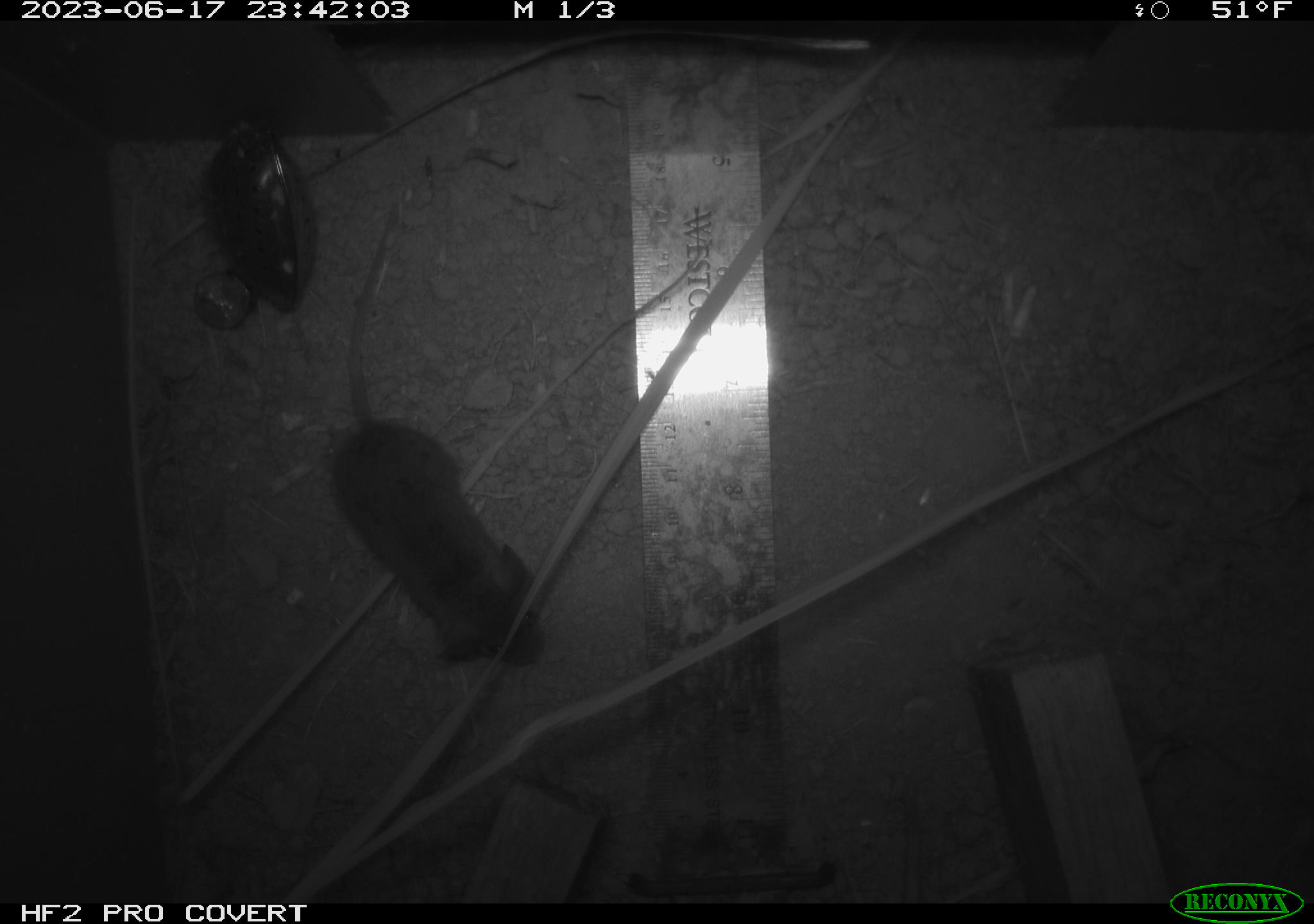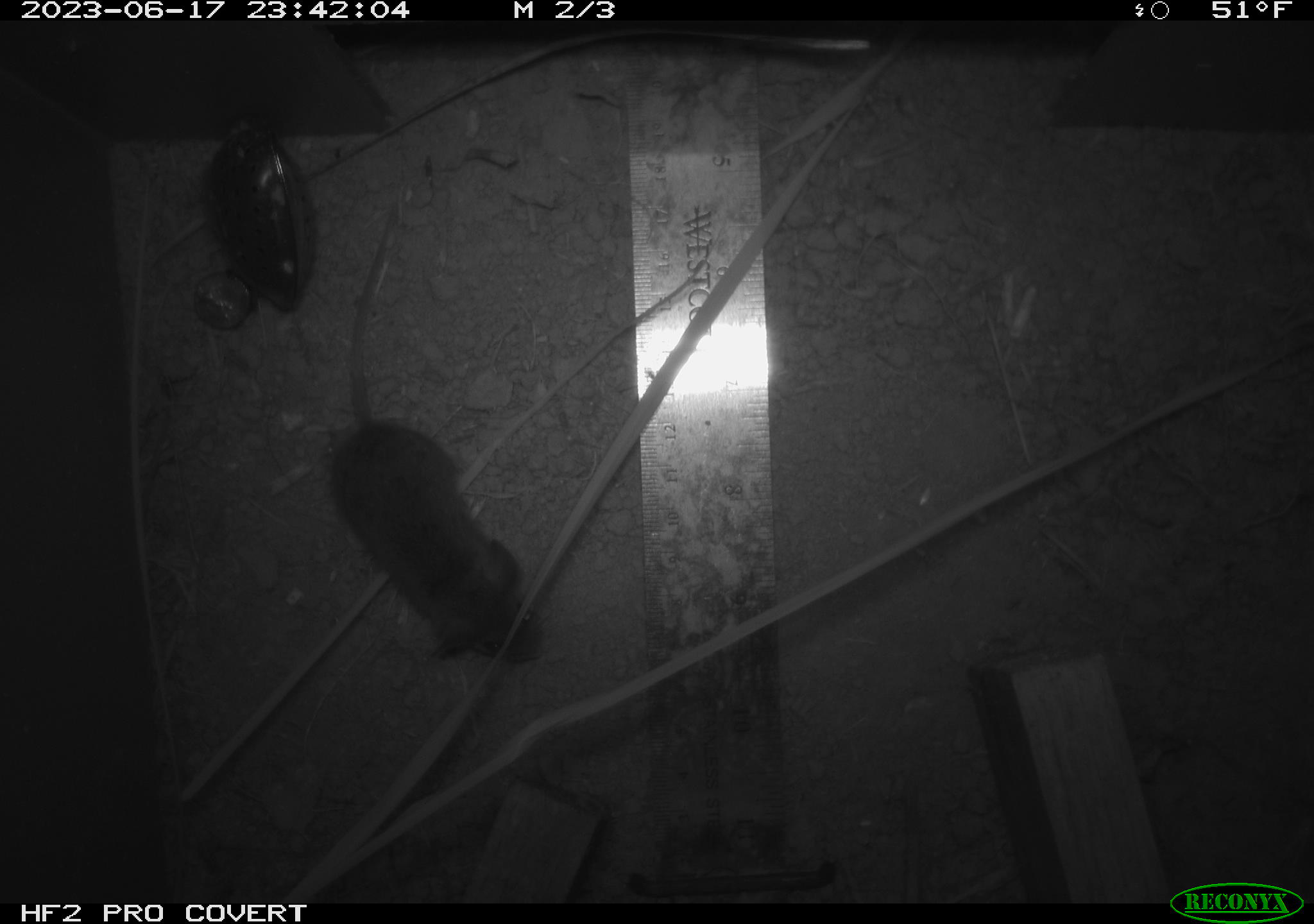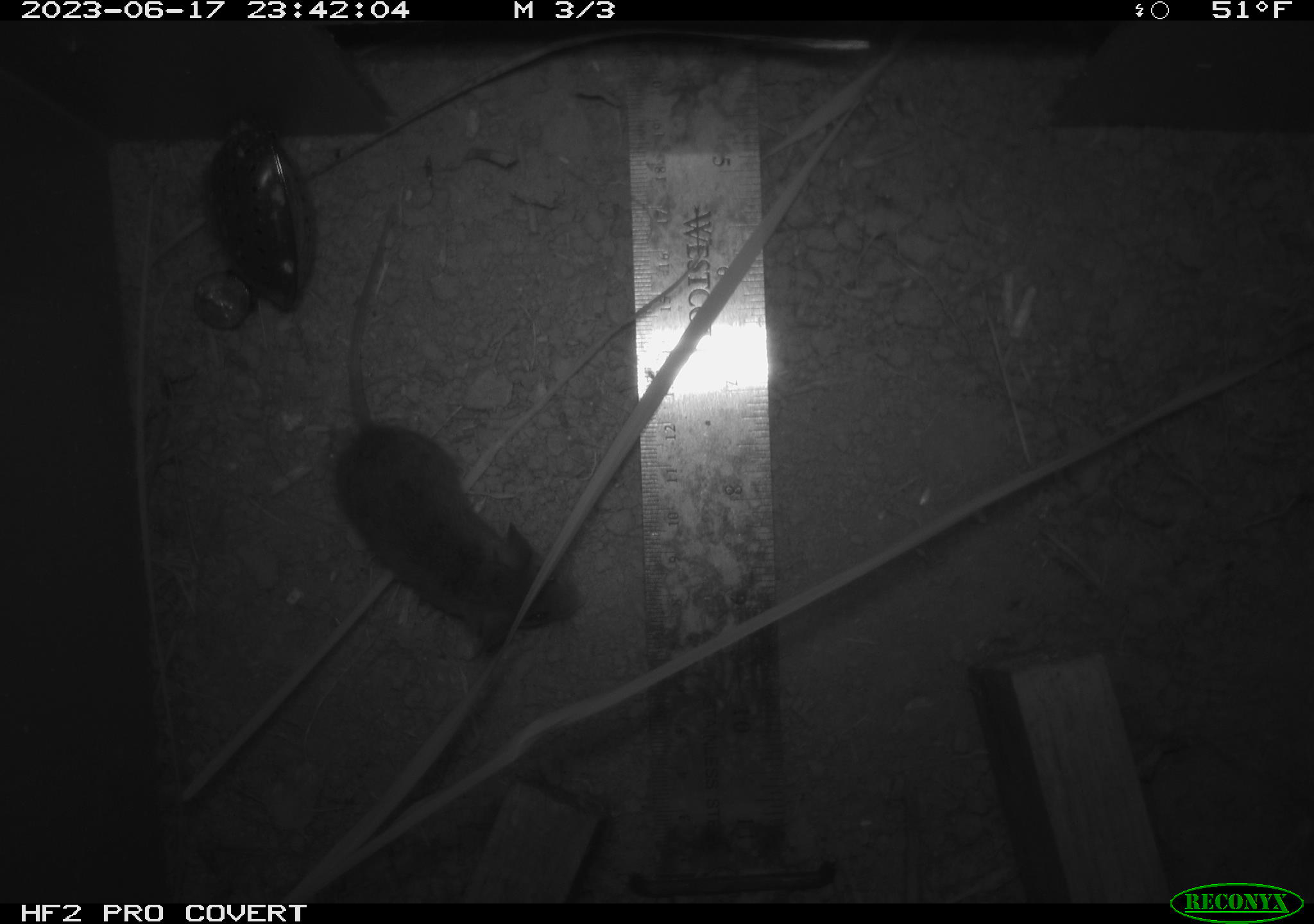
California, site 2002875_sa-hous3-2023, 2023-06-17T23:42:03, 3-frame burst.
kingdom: Animalia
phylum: Chordata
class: Mammalia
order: Rodentia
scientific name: Rodentia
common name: mouse species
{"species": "mouse species (Rodentia)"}